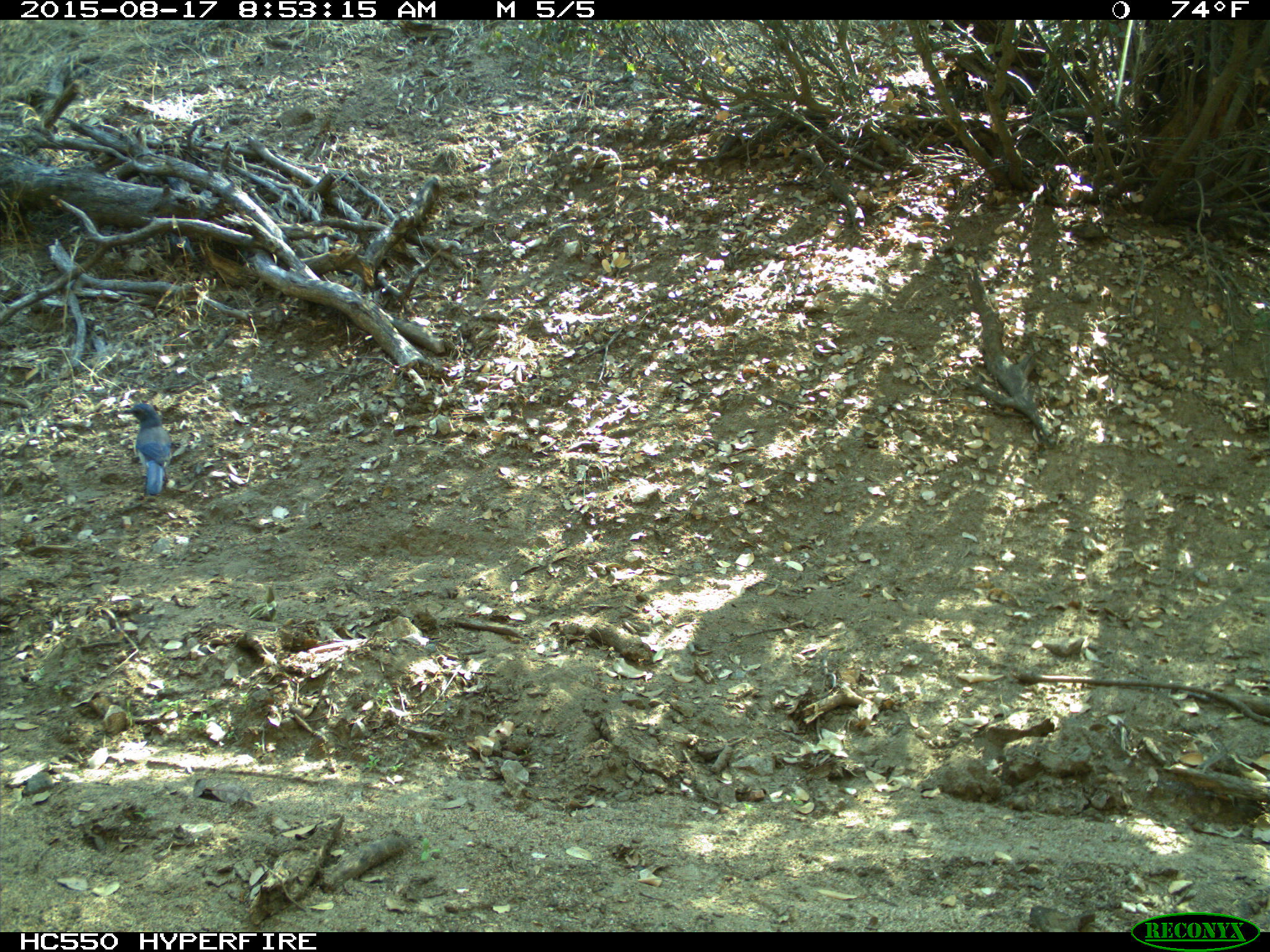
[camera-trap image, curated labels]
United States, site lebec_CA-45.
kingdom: Animalia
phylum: Chordata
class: Aves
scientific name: Aves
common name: birds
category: unidentified bird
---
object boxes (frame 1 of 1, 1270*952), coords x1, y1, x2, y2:
animal: 124, 403, 173, 496